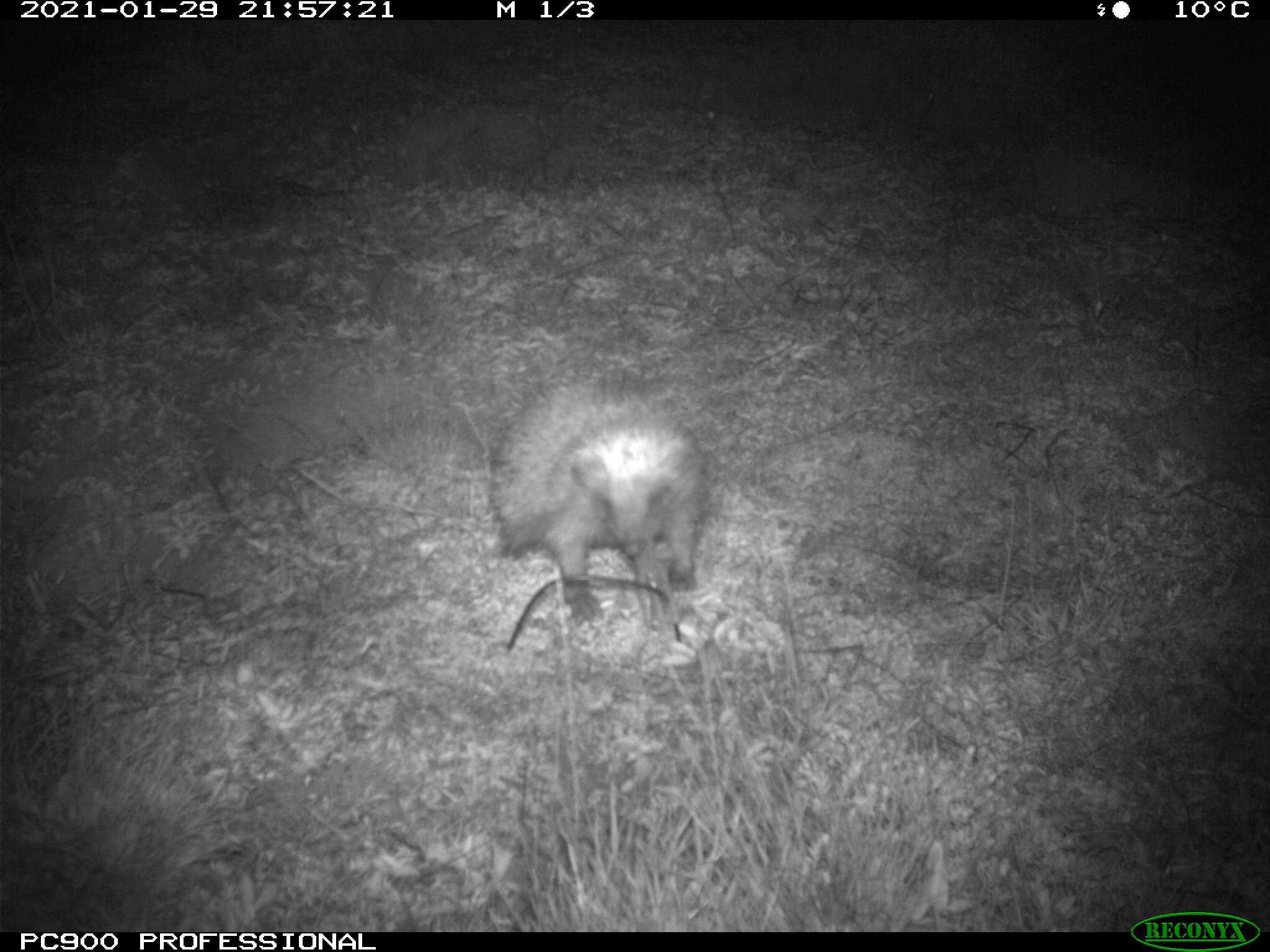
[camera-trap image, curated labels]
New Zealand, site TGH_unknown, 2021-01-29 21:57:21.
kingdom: Animalia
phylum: Chordata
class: Mammalia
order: Eulipotyphla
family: Erinaceidae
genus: Erinaceus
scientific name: Erinaceus europaeus europaeus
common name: european hedgehog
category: hedgehog